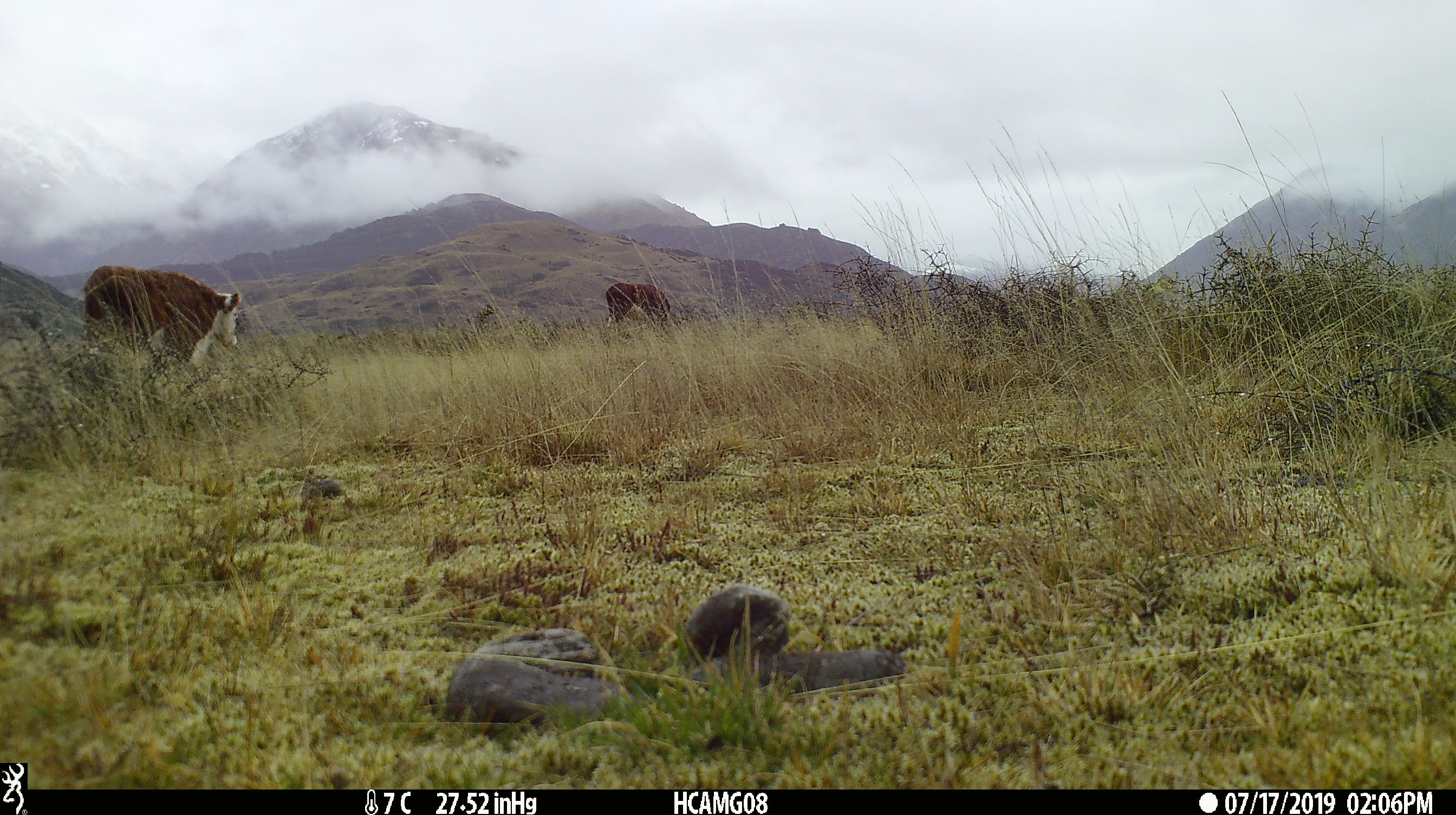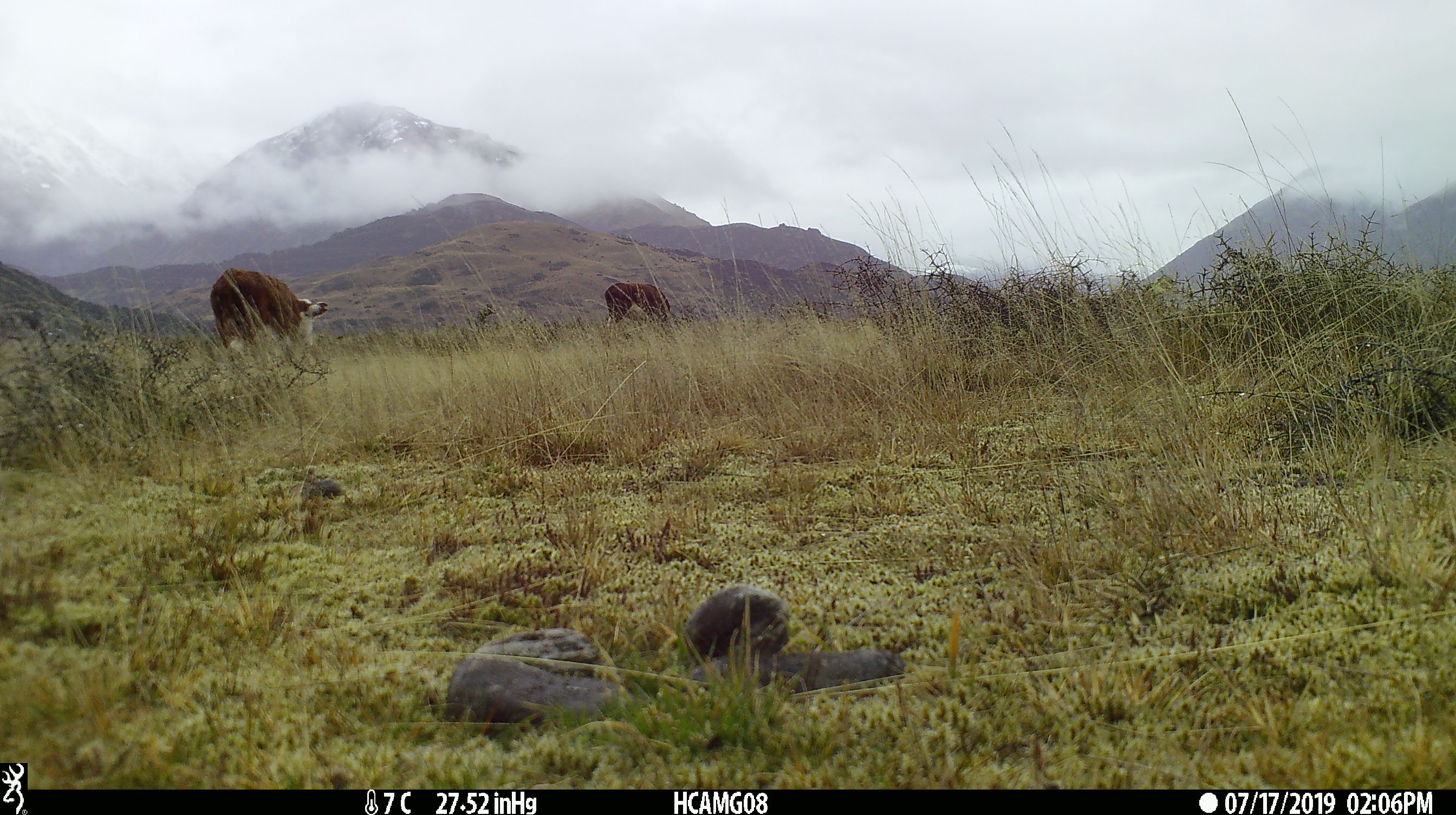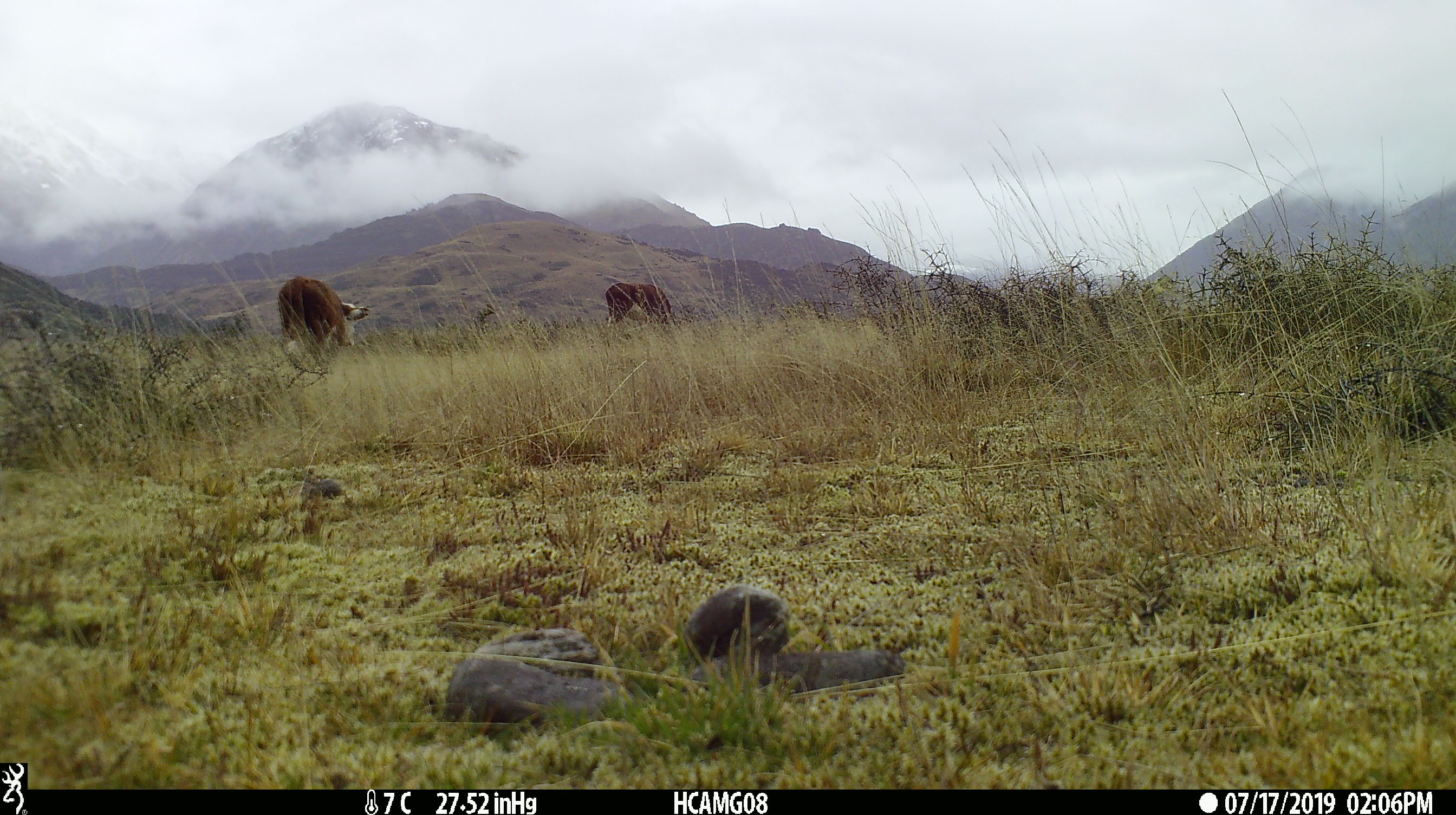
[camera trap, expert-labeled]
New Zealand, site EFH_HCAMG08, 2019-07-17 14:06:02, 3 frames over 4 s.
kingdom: Animalia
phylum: Chordata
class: Mammalia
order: Artiodactyla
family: Bovidae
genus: Bos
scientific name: Bos taurus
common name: domestic cow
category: cow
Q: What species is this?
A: Cow (domestic cow) (Bos taurus).